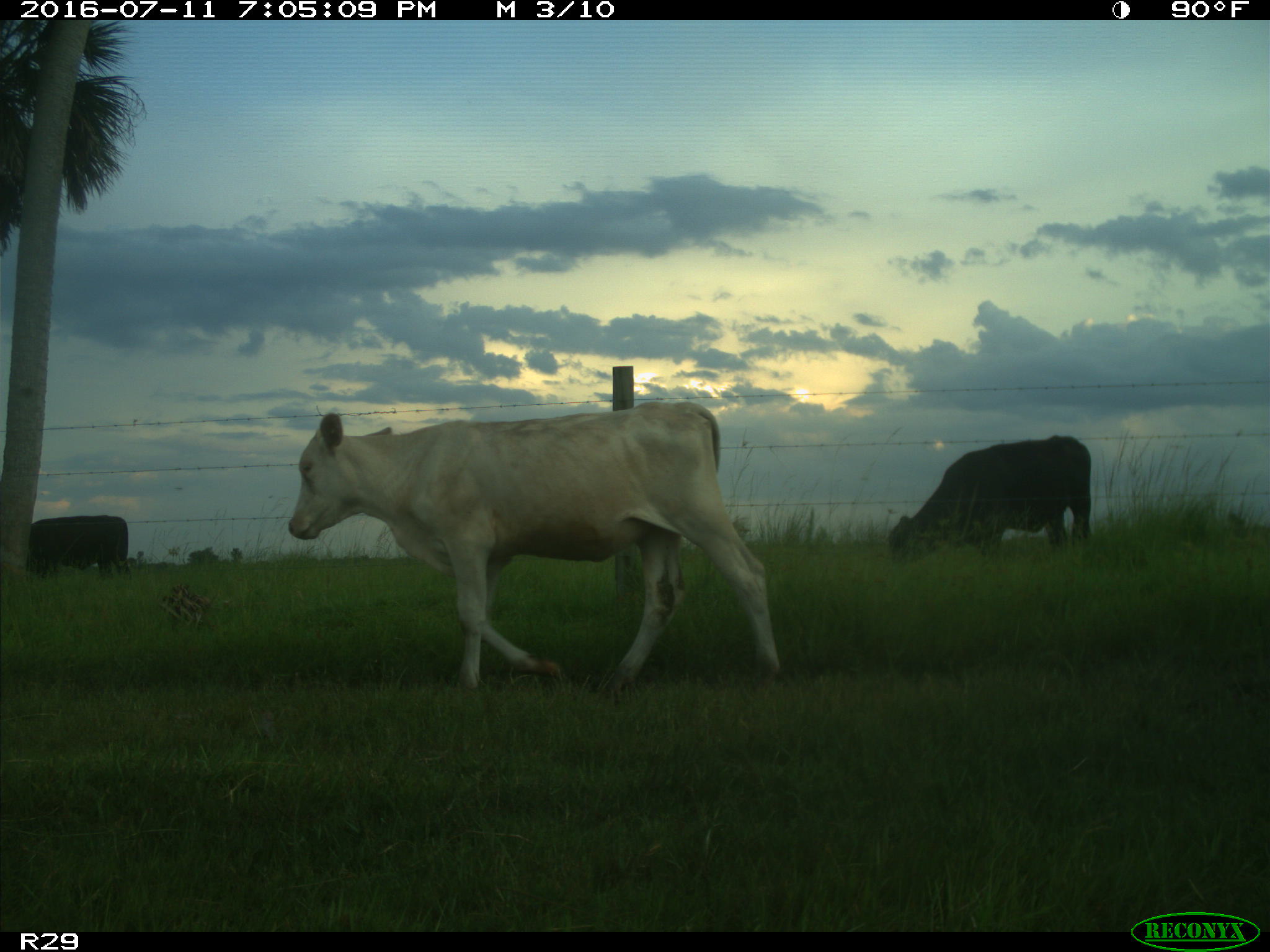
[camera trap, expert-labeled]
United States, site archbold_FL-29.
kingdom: Animalia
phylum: Chordata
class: Mammalia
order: Artiodactyla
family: Bovidae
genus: Bos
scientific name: Bos taurus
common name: domestic cow